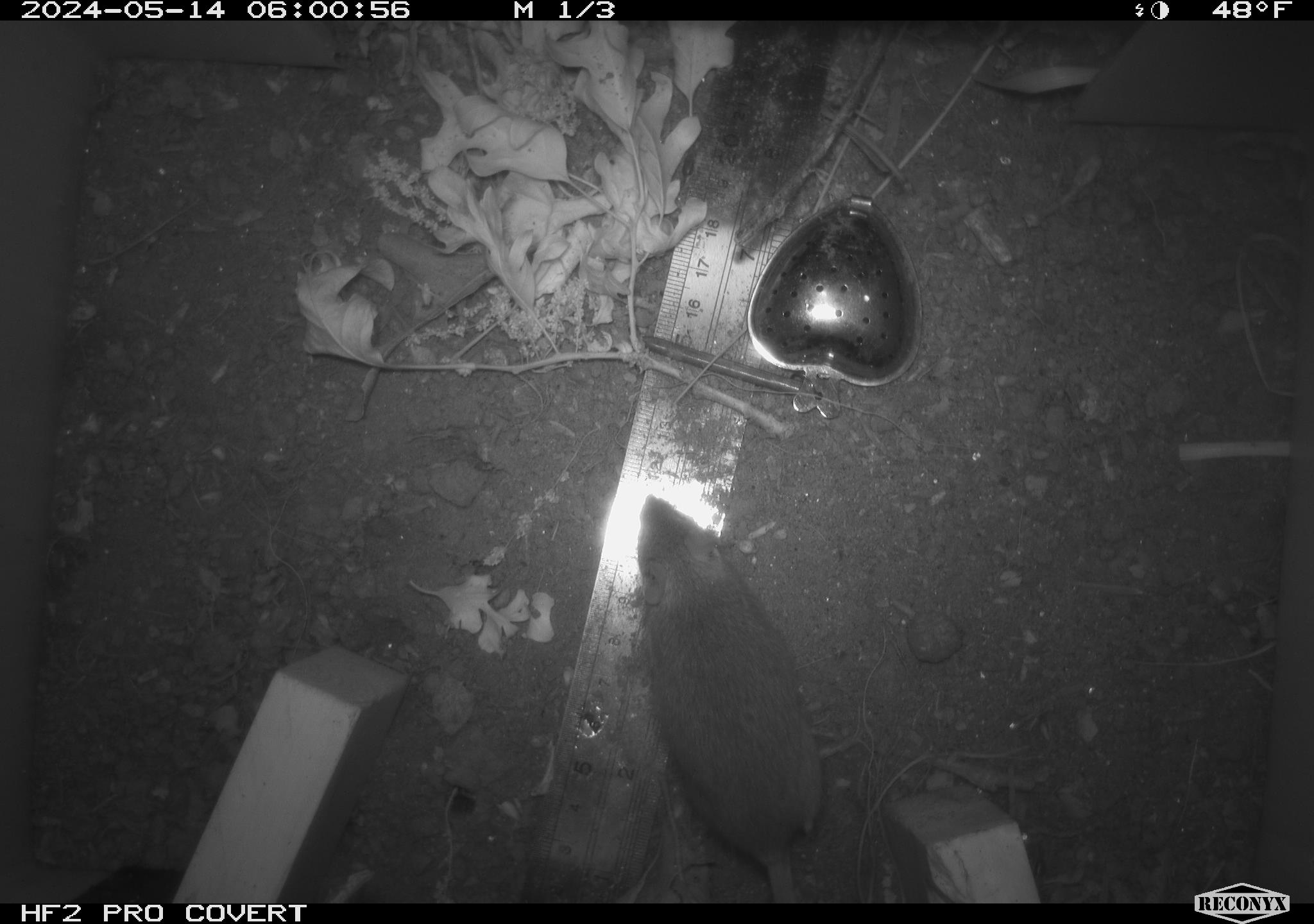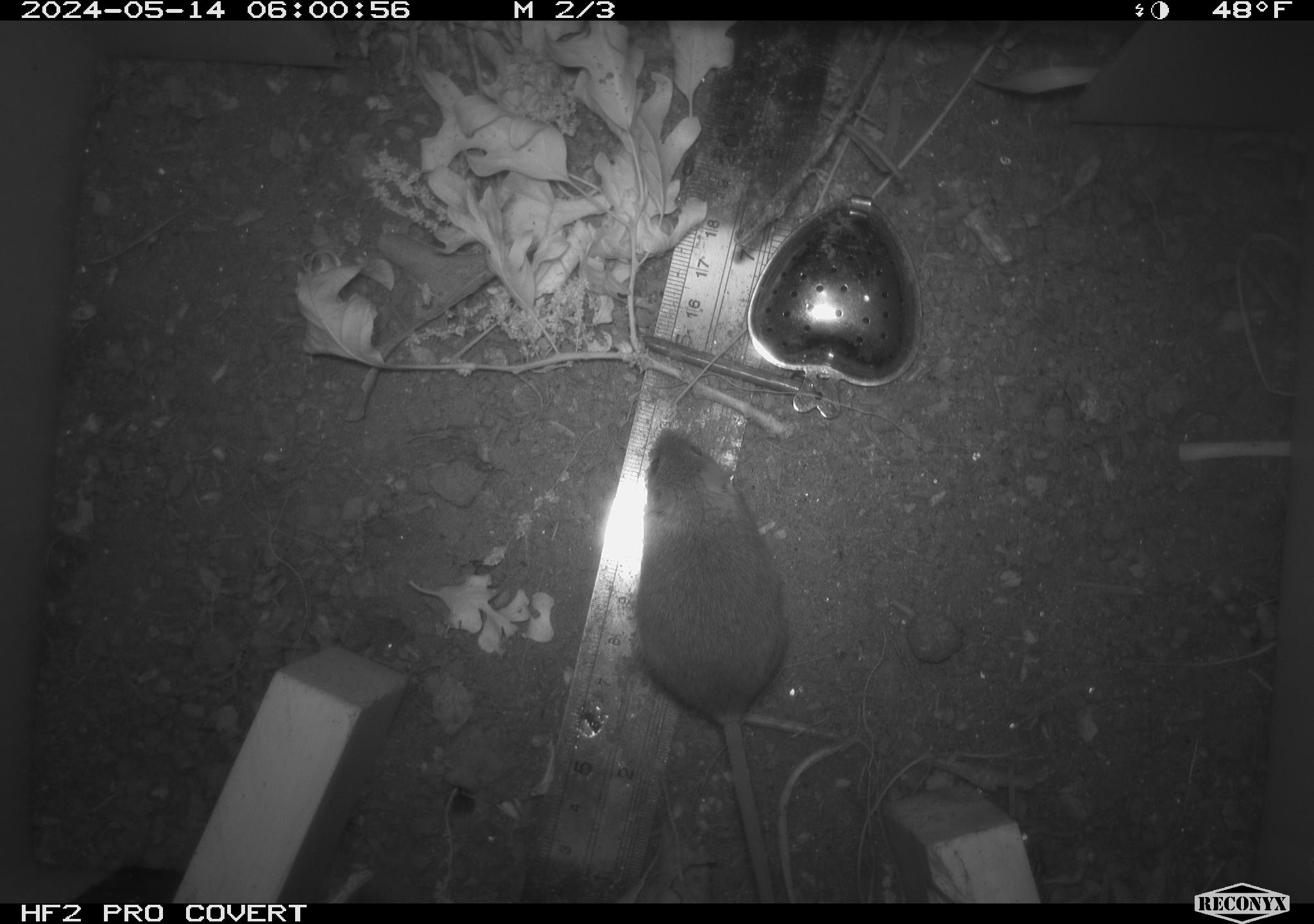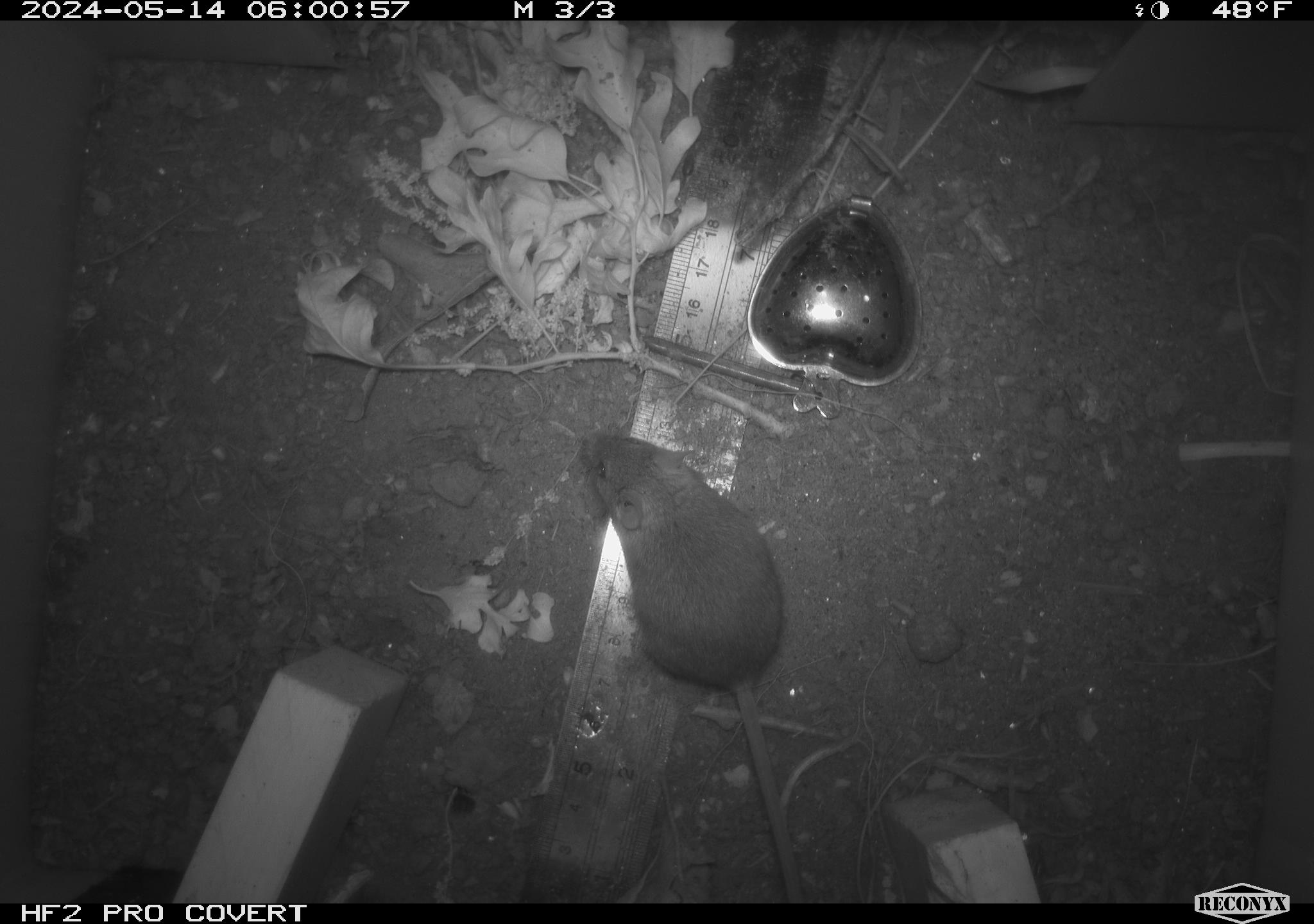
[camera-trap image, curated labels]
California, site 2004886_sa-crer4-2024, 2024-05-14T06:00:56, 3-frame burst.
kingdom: Animalia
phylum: Chordata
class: Mammalia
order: Rodentia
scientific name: Rodentia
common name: mouse species